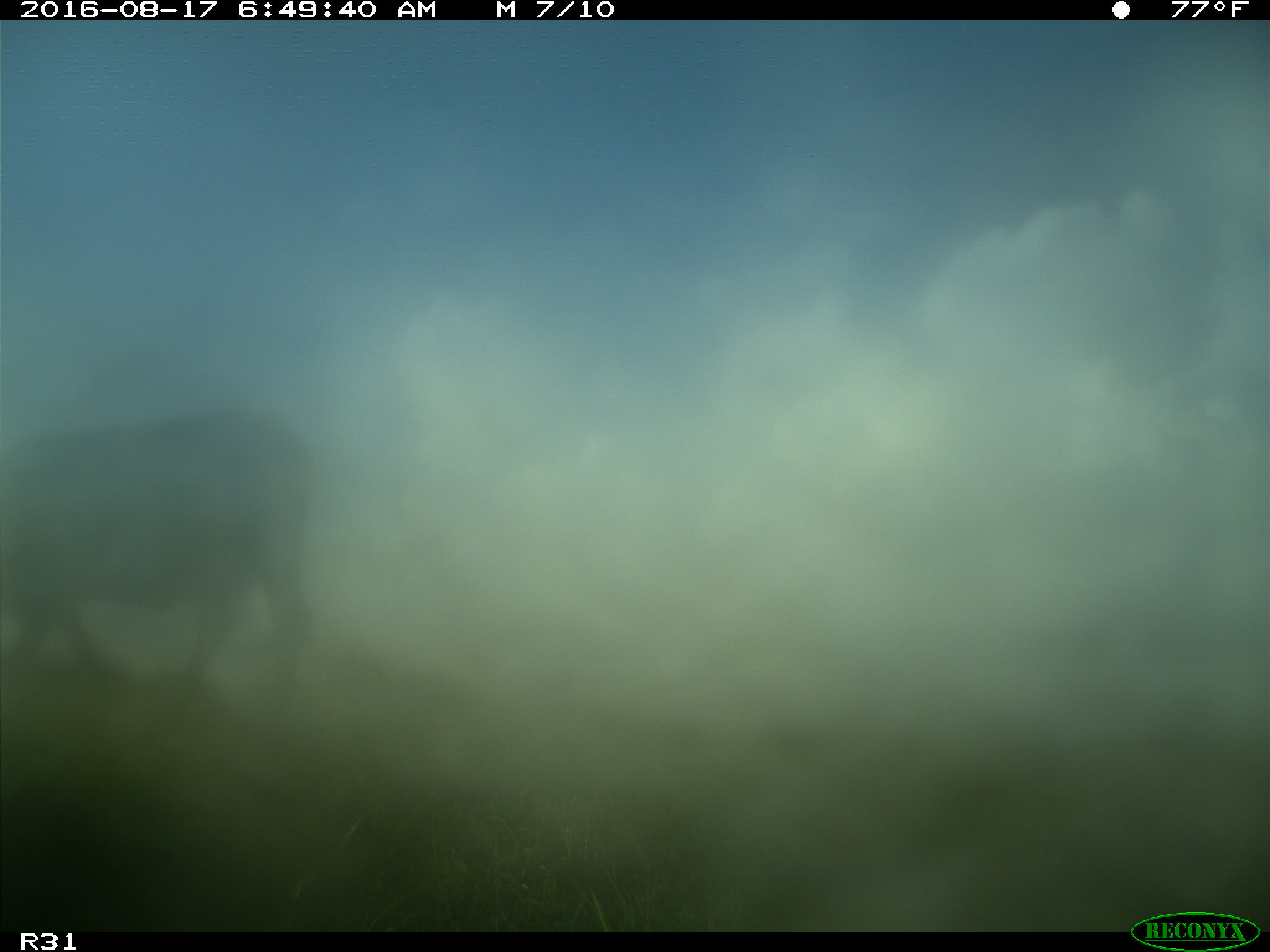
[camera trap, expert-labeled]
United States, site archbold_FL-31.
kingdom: Animalia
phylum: Chordata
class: Mammalia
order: Artiodactyla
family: Bovidae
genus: Bos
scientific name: Bos taurus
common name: domestic cow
Bos taurus (domestic cow).